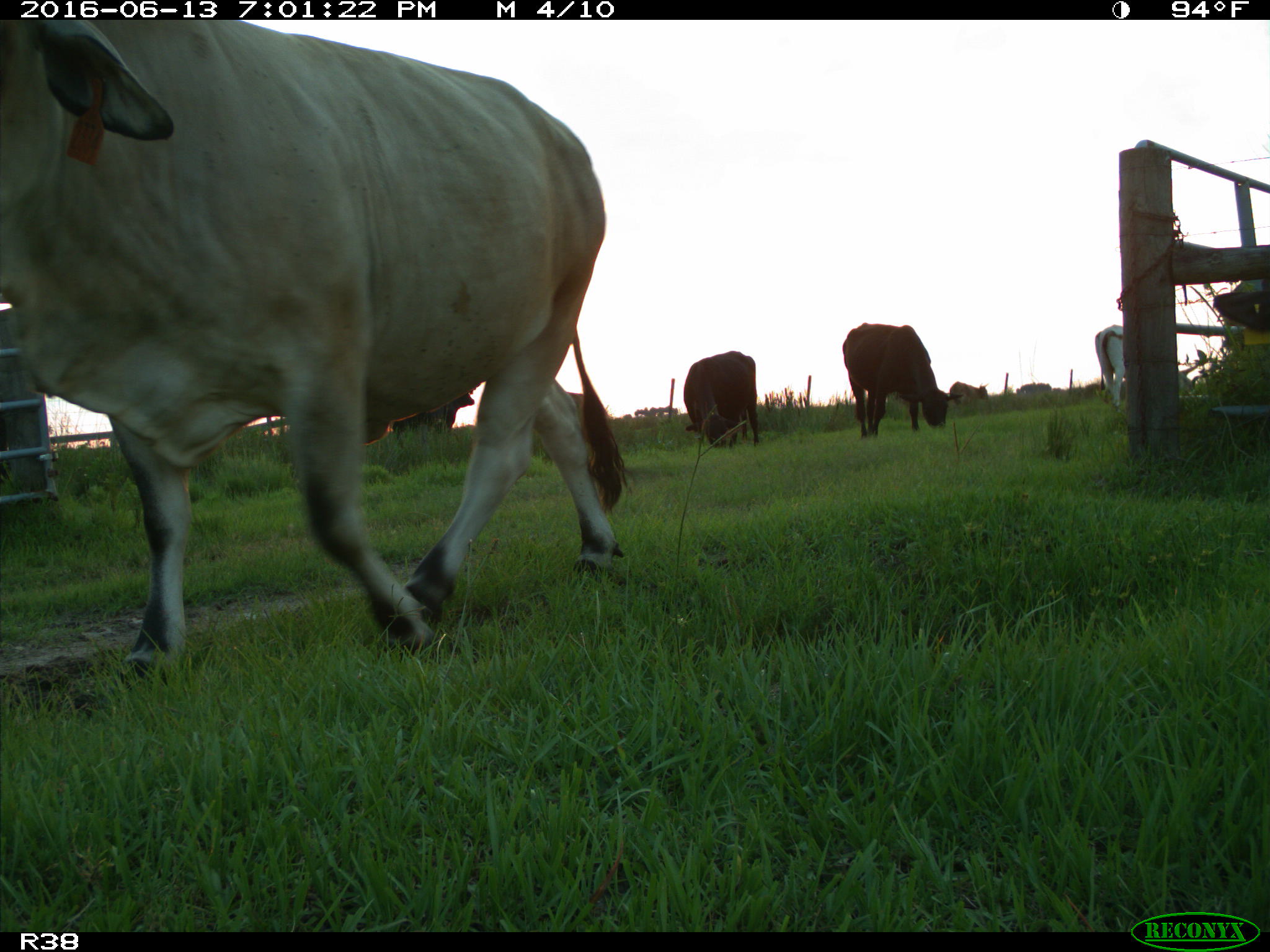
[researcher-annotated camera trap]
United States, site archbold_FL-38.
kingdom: Animalia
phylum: Chordata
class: Mammalia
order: Artiodactyla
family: Bovidae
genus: Bos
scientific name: Bos taurus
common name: domestic cow